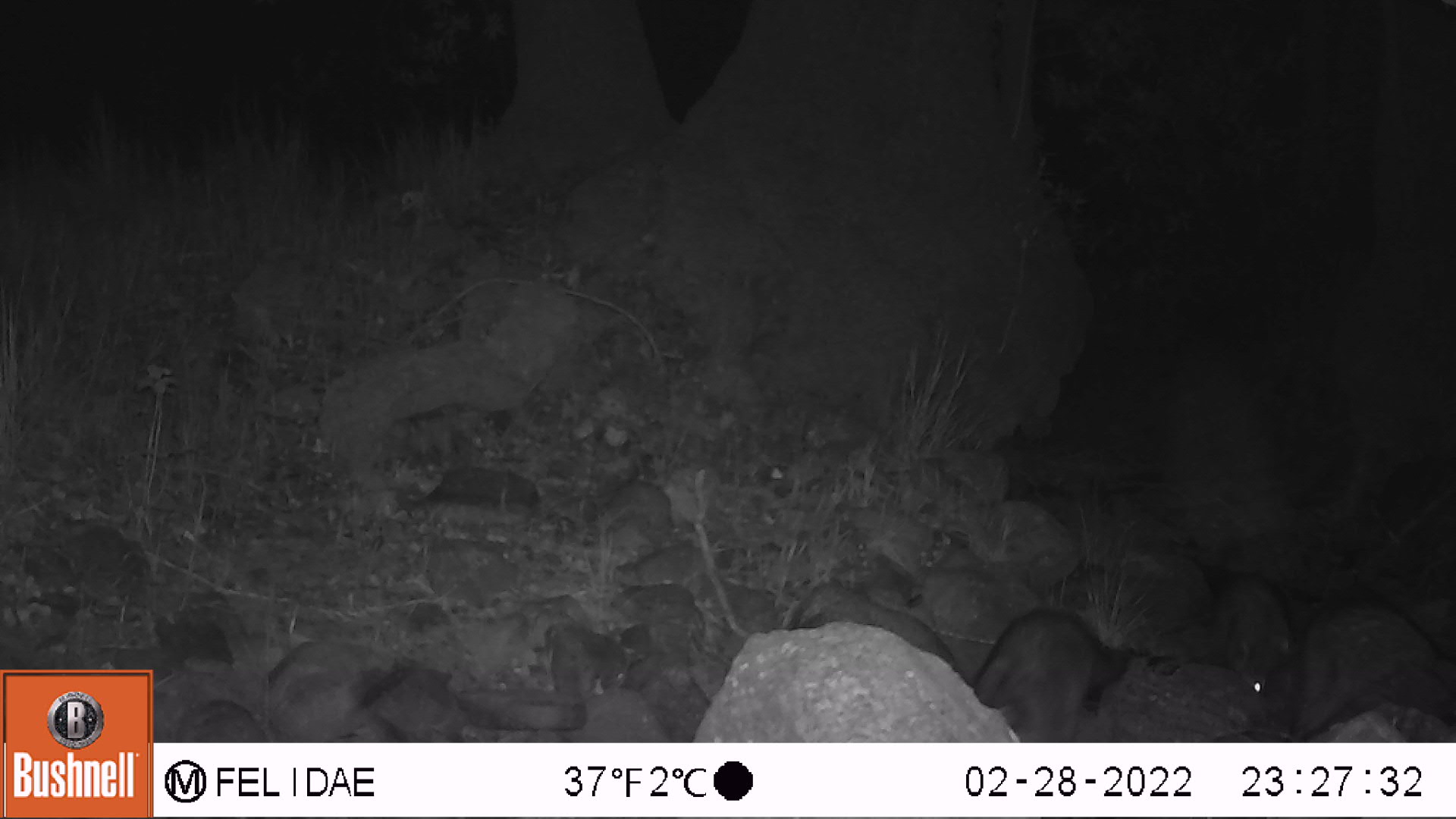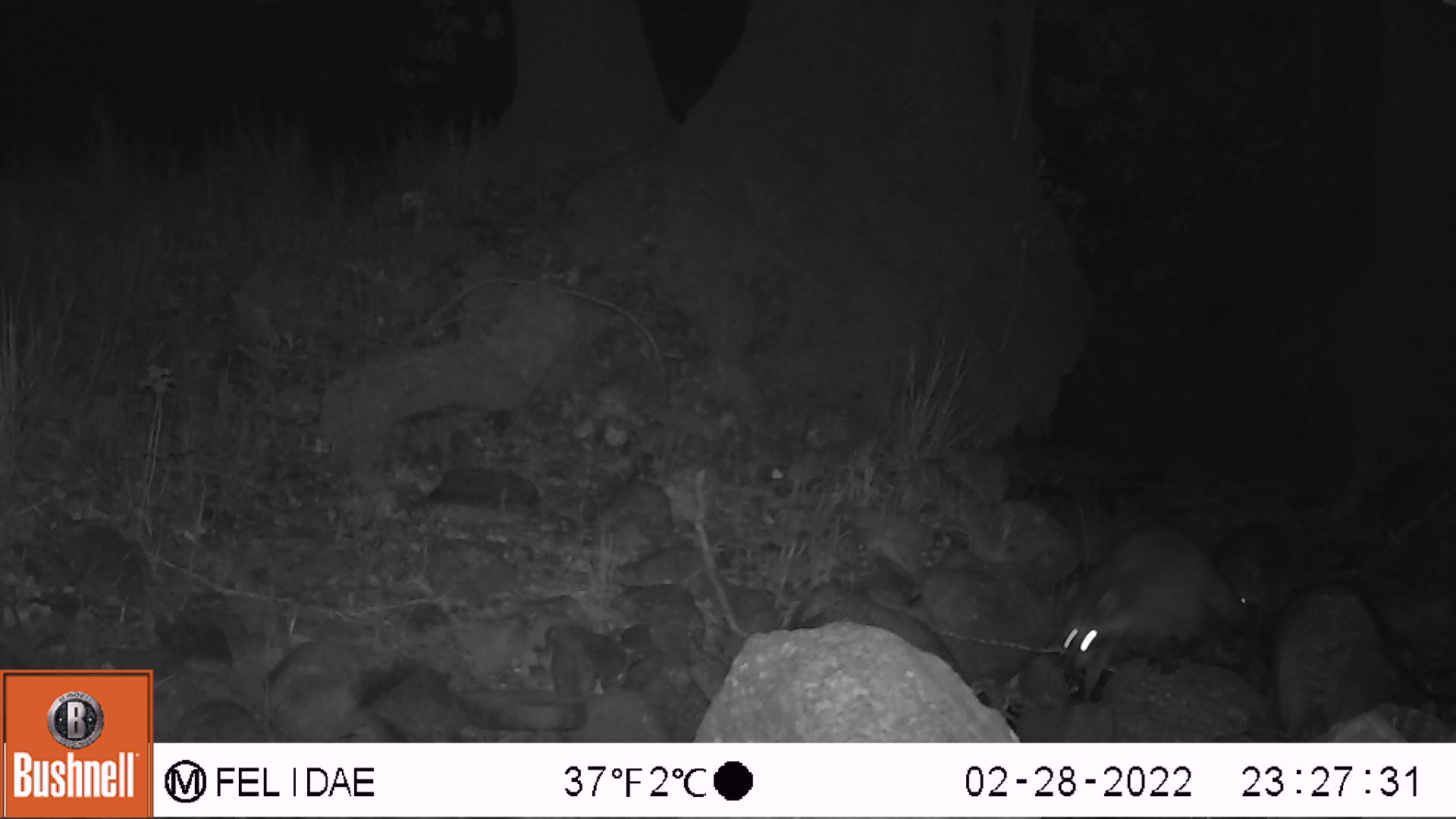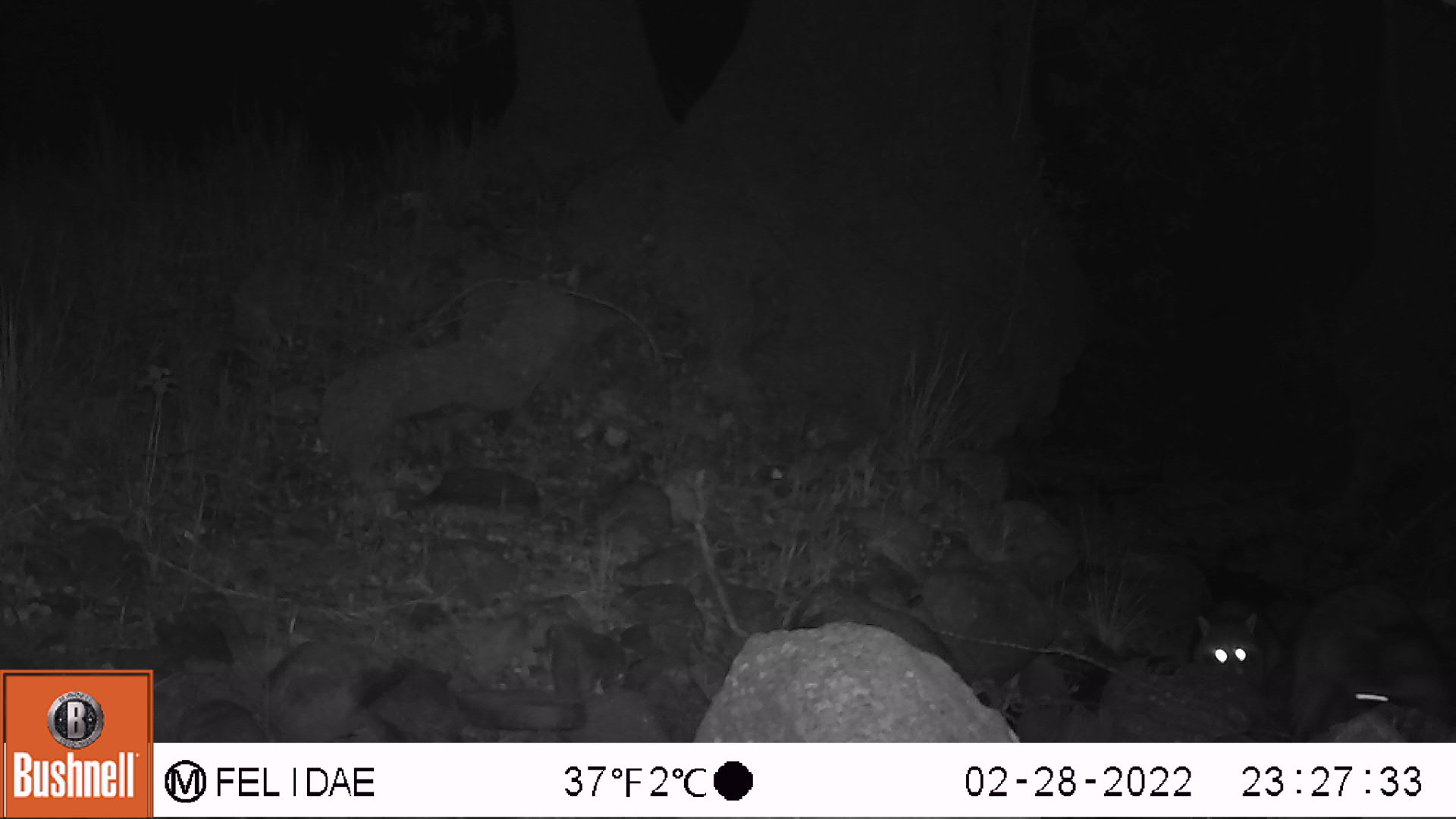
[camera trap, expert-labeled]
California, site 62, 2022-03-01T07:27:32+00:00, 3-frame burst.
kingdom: Animalia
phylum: Chordata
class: Mammalia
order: Carnivora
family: Procyonidae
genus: Procyon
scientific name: Procyon lotor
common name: raccoon